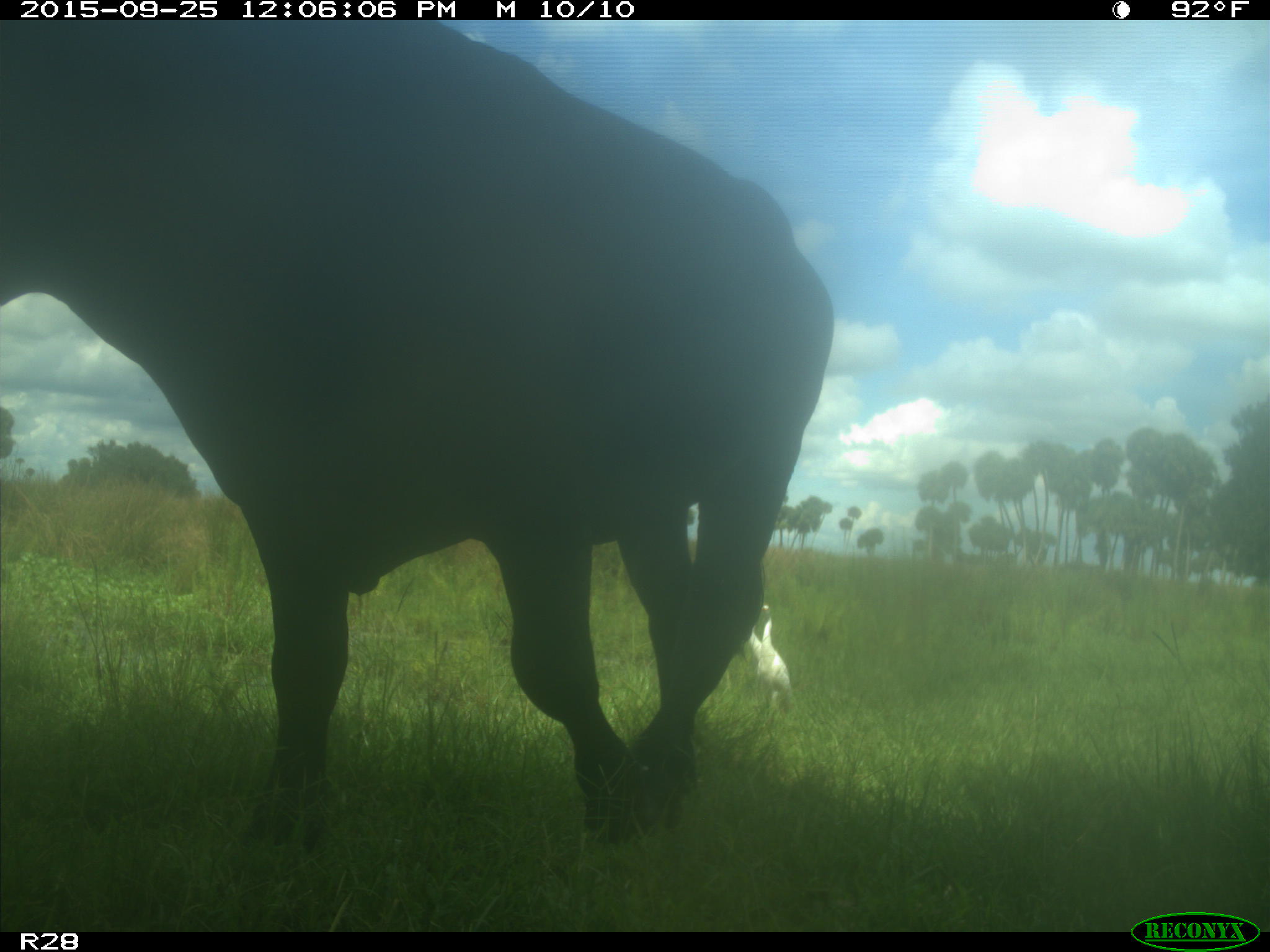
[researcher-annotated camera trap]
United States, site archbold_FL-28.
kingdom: Animalia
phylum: Chordata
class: Mammalia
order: Artiodactyla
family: Bovidae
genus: Bos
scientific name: Bos taurus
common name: domestic cow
Bos taurus (domestic cow).